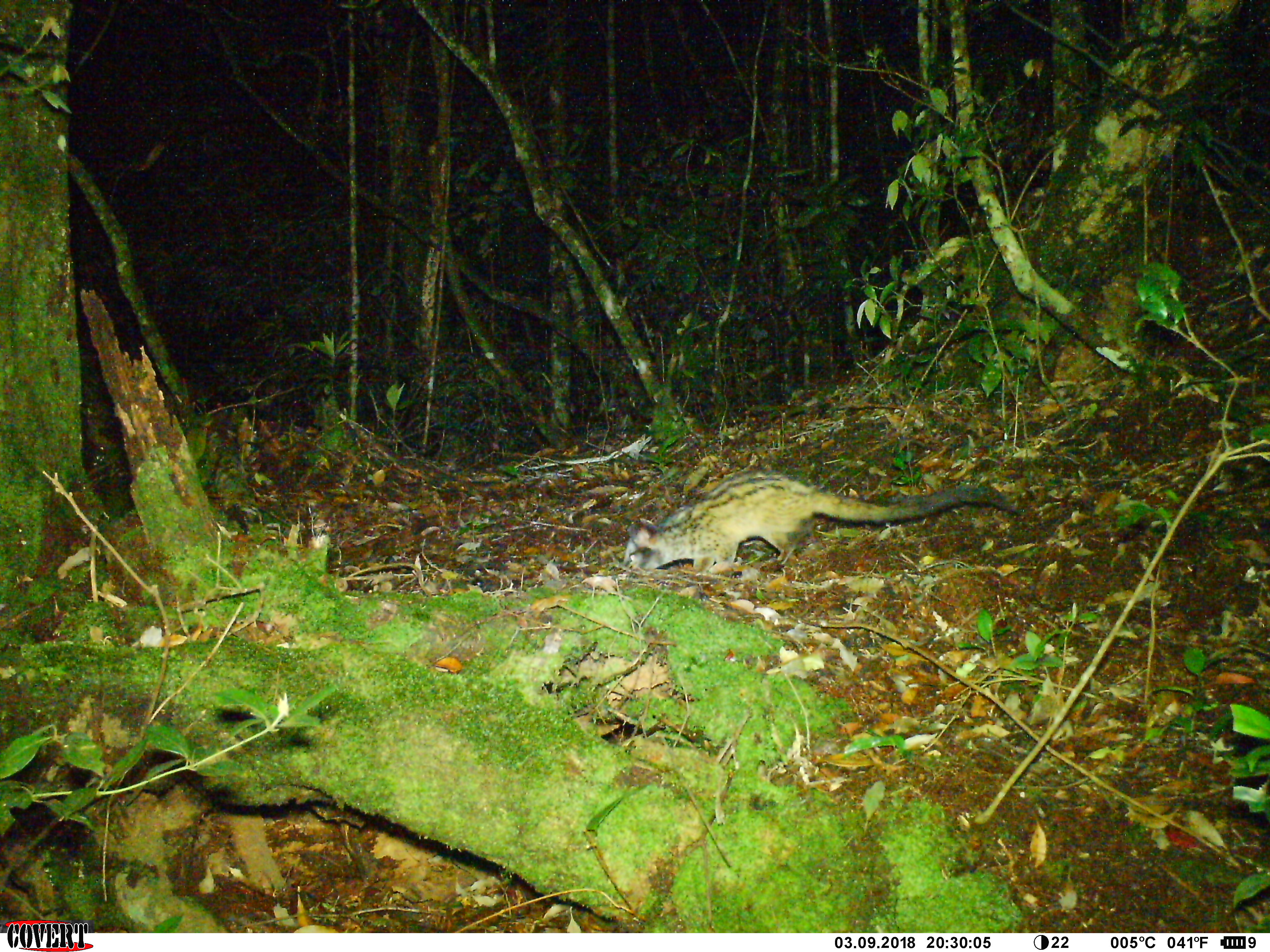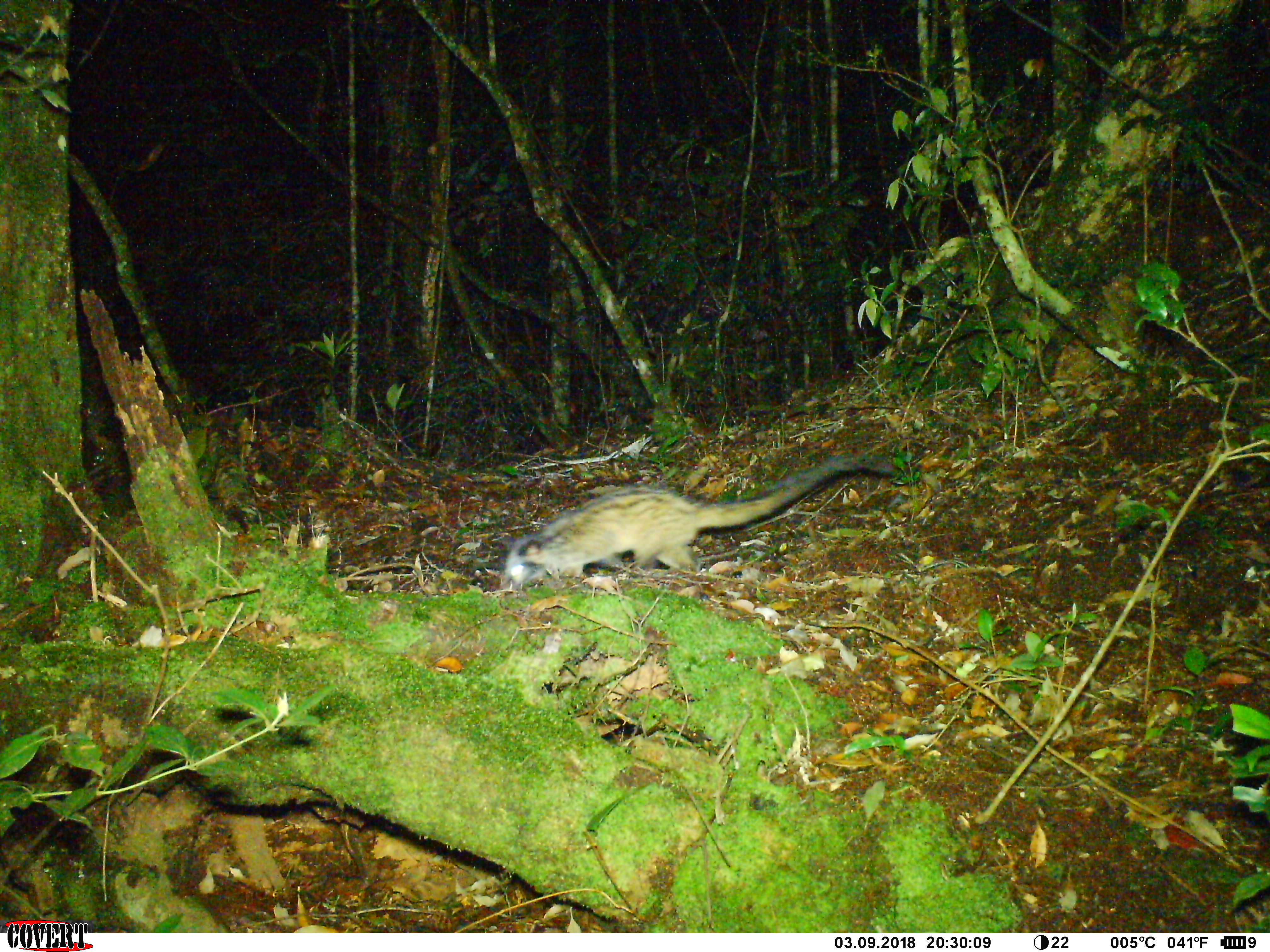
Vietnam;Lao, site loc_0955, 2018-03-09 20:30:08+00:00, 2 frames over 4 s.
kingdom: Animalia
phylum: Chordata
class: Mammalia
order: Carnivora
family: Viverridae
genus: Paradoxurus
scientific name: Paradoxurus hermaphroditus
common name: common palm civet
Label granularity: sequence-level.